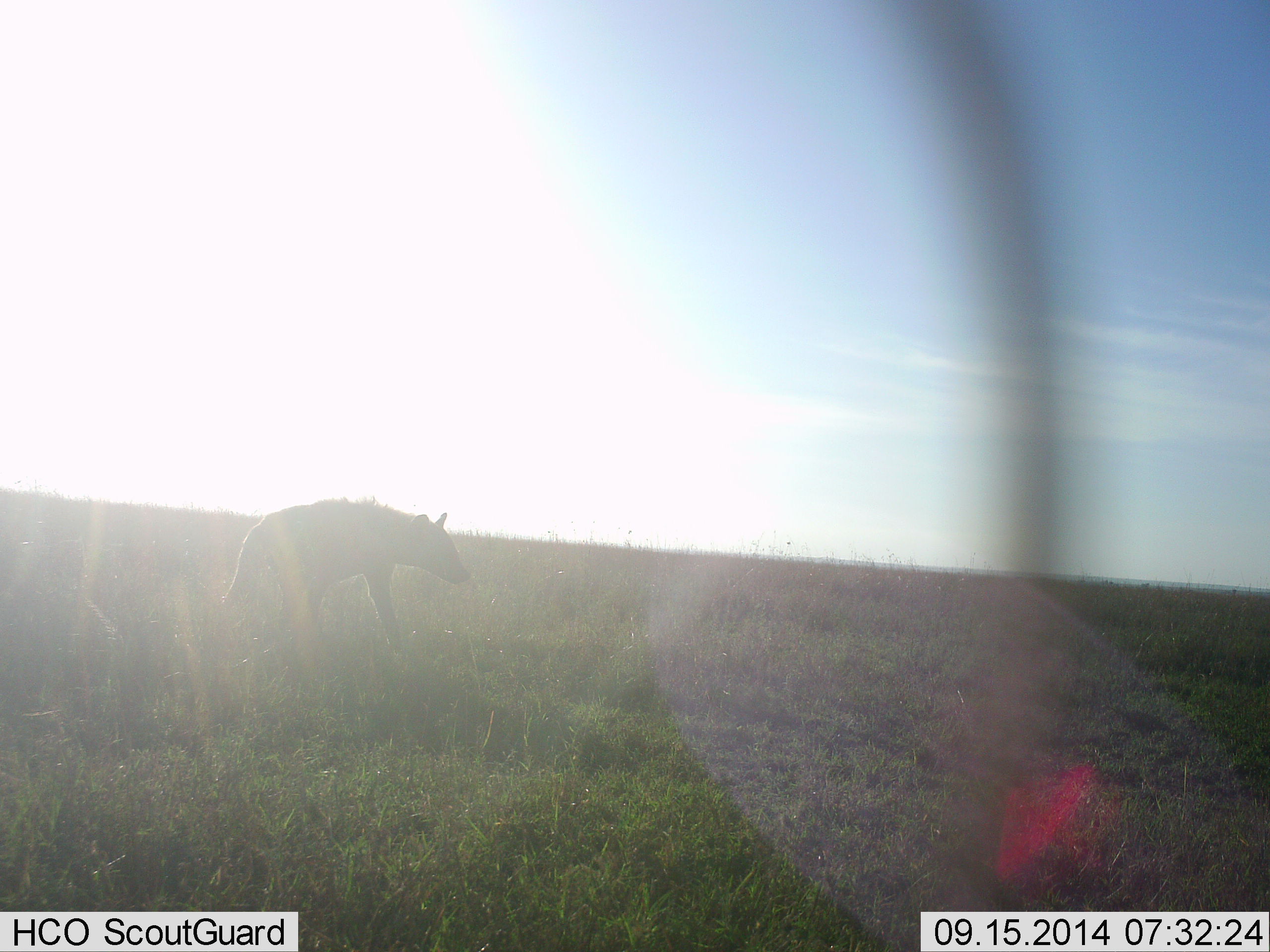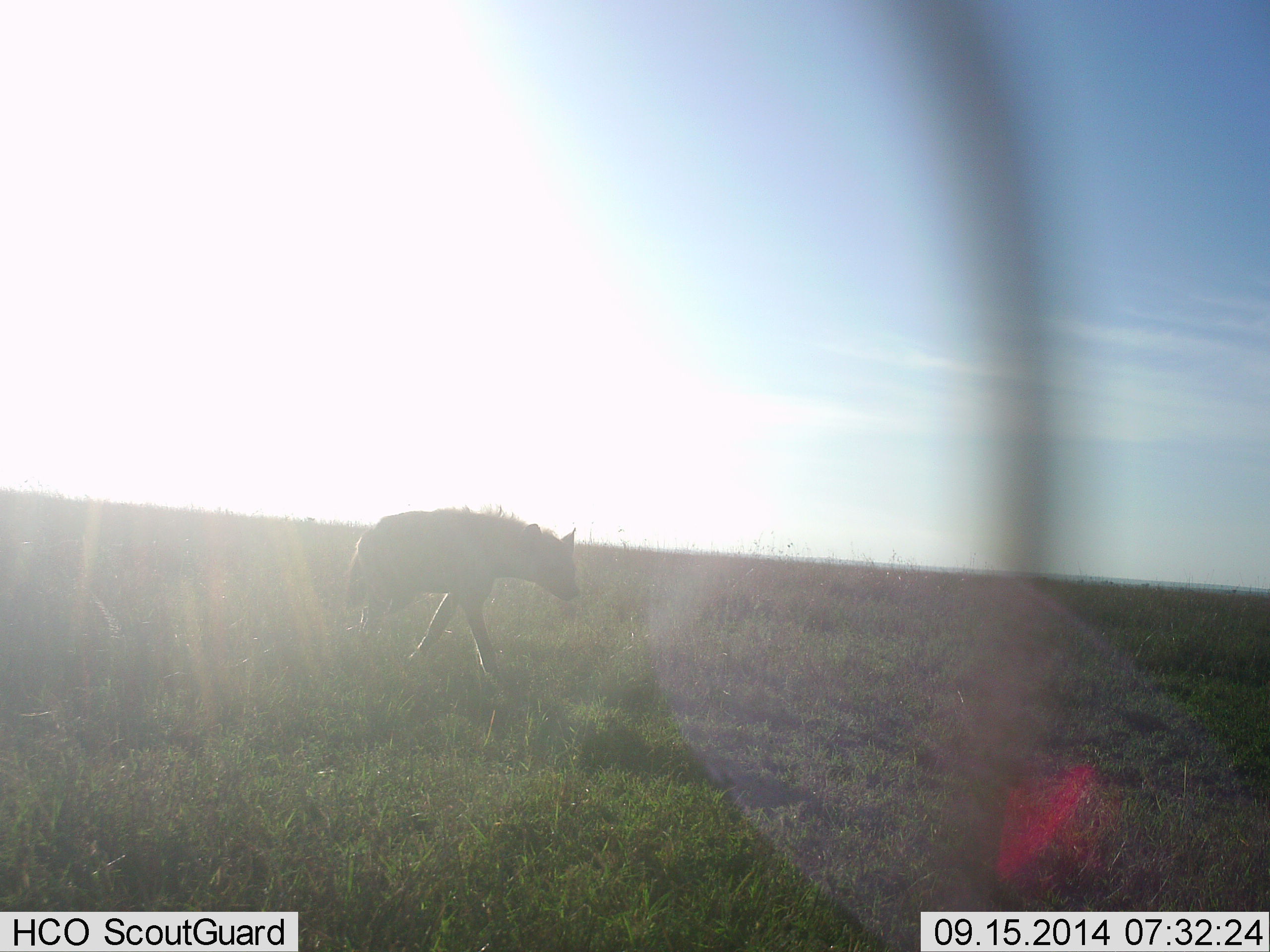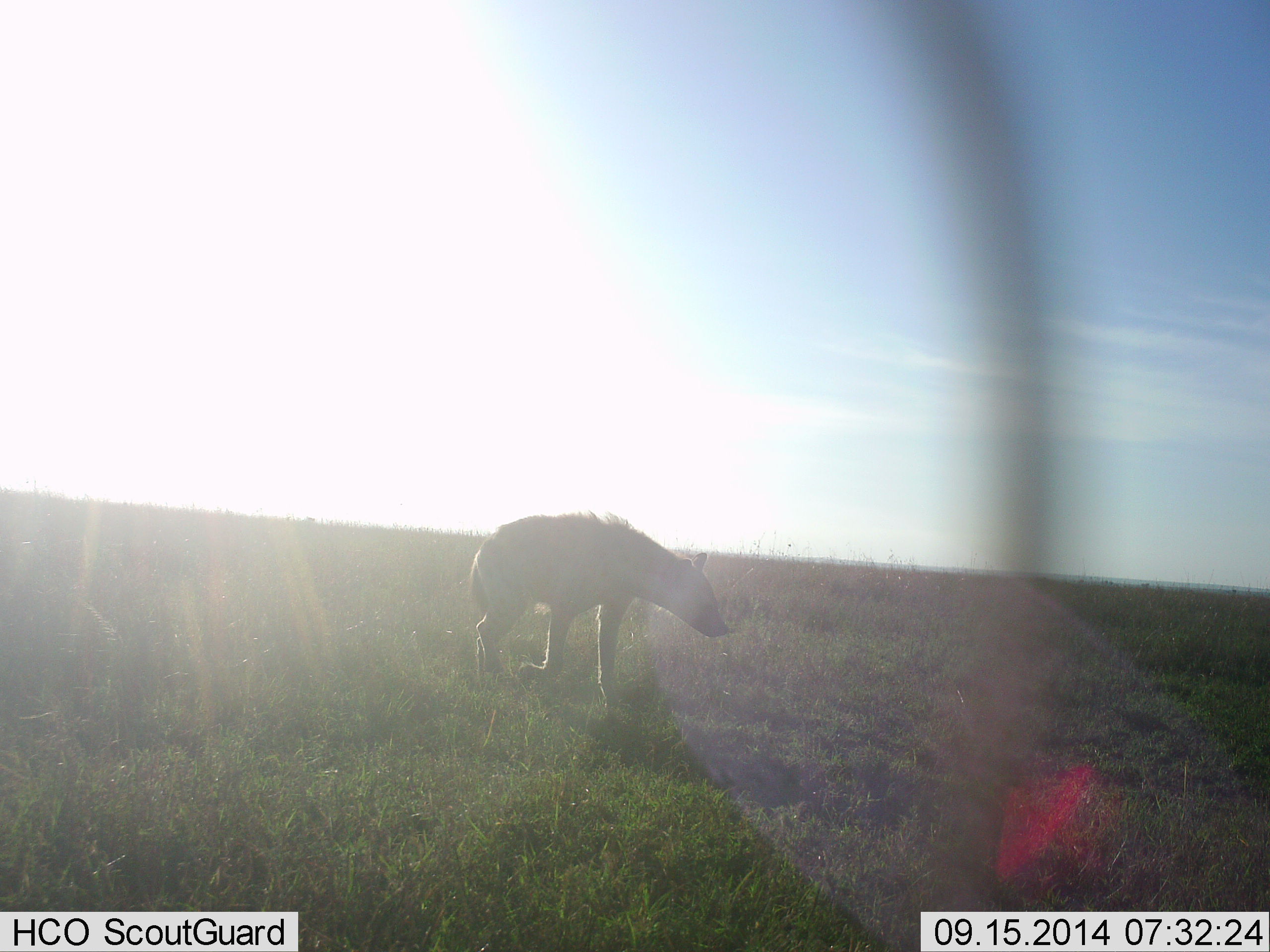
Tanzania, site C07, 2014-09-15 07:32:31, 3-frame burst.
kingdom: Animalia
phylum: Chordata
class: Mammalia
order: Carnivora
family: Hyaenidae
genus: Crocuta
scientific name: Crocuta crocuta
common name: spotted hyena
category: hyenaspotted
Hyenaspotted (spotted hyena) (Crocuta crocuta), count 1. Behavior (volunteer vote fractions): standing 0%, resting 0%, moving 100%, interacting 0%. Young present (vote fraction): 0%. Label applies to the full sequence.